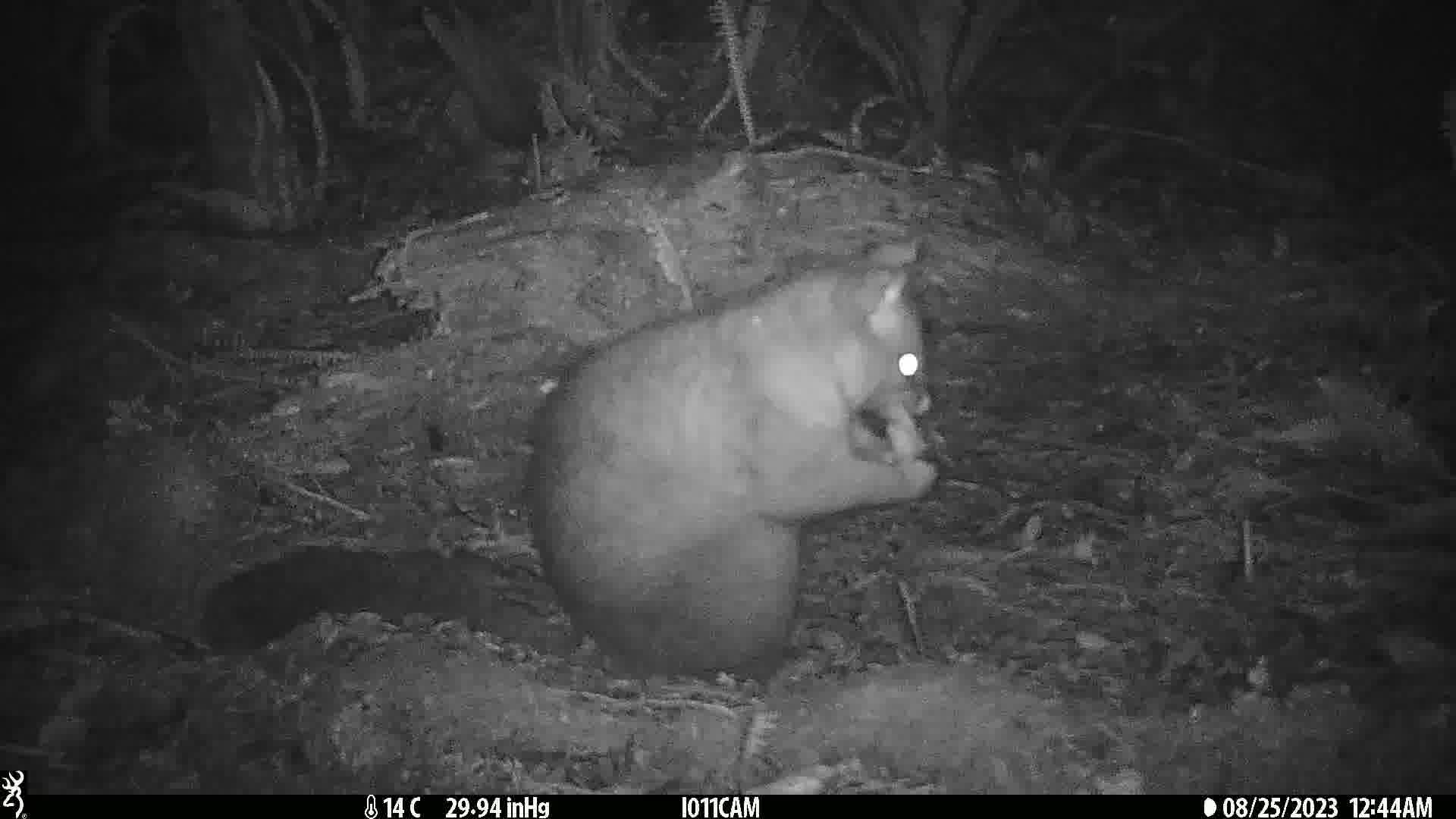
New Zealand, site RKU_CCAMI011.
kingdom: Animalia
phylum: Chordata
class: Mammalia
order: Diprotodontia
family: Phalangeridae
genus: Trichosurus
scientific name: Trichosurus vulpecula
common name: common brushtail possum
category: possum